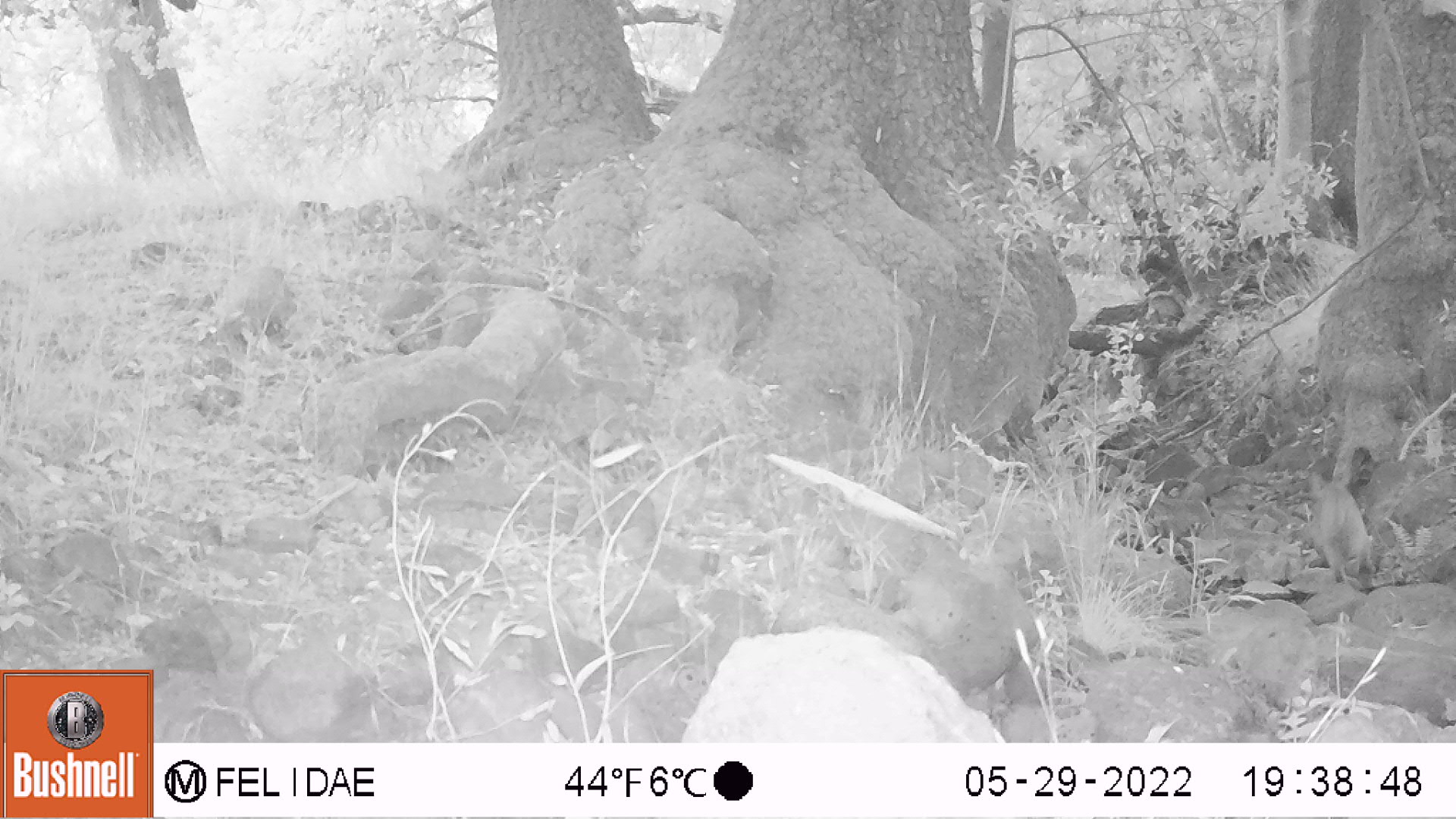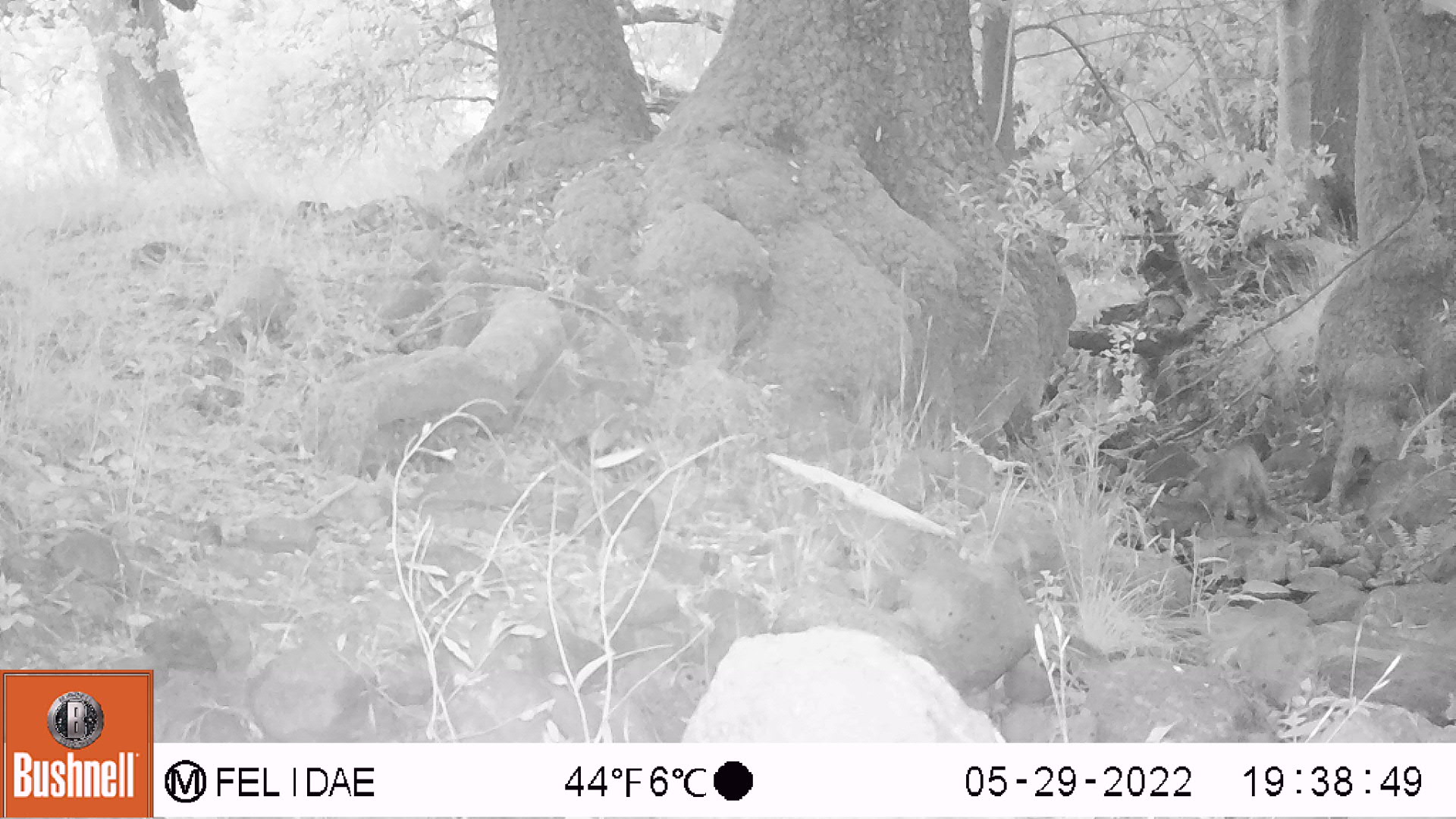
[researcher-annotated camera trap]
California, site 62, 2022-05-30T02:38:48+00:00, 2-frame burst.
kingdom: Animalia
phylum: Chordata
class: Mammalia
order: Rodentia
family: Sciuridae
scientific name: Sciuridae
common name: squirrel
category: unknown squirrel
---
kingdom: Animalia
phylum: Chordata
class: Mammalia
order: Carnivora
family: Felidae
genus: Lynx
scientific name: Lynx rufus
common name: bobcat